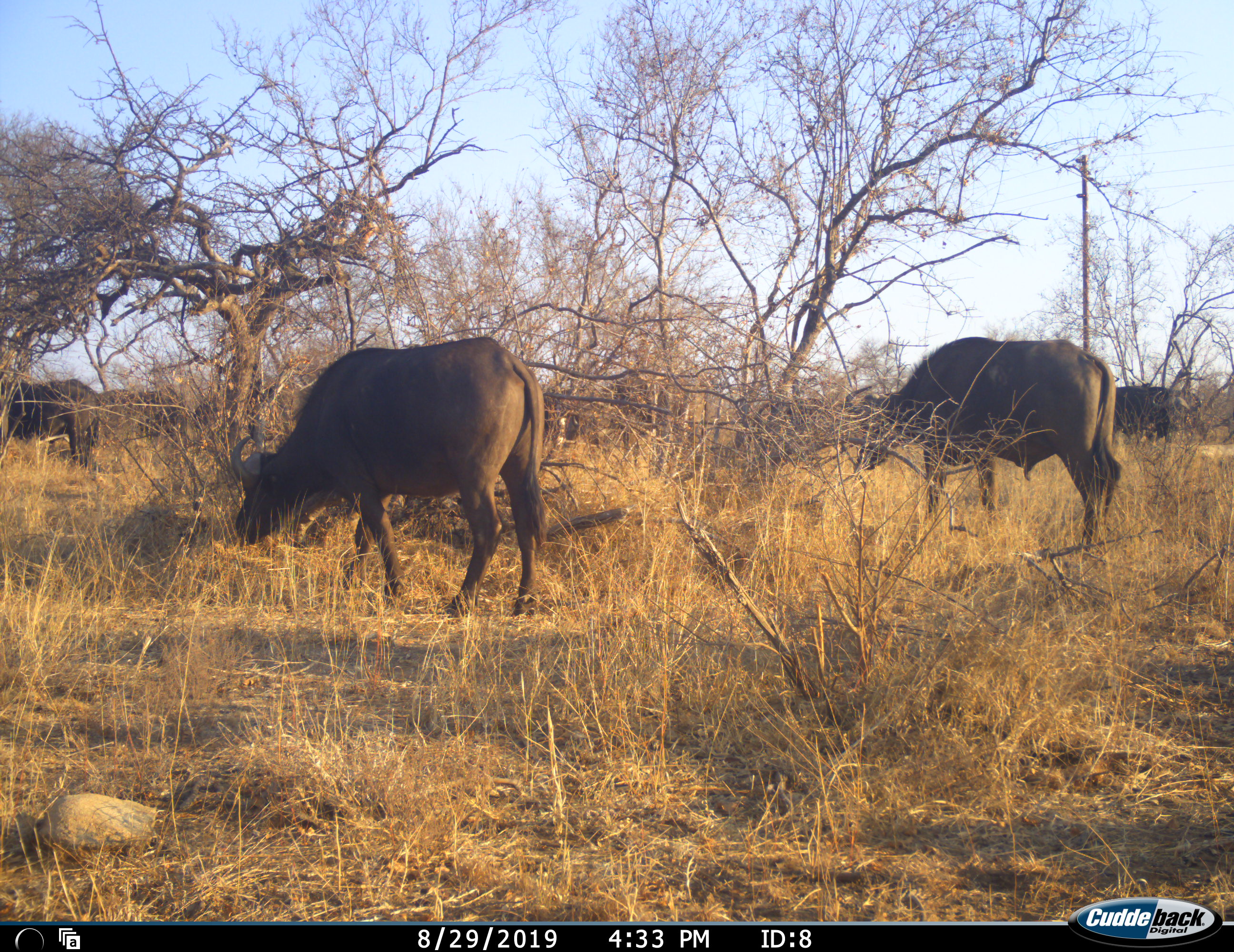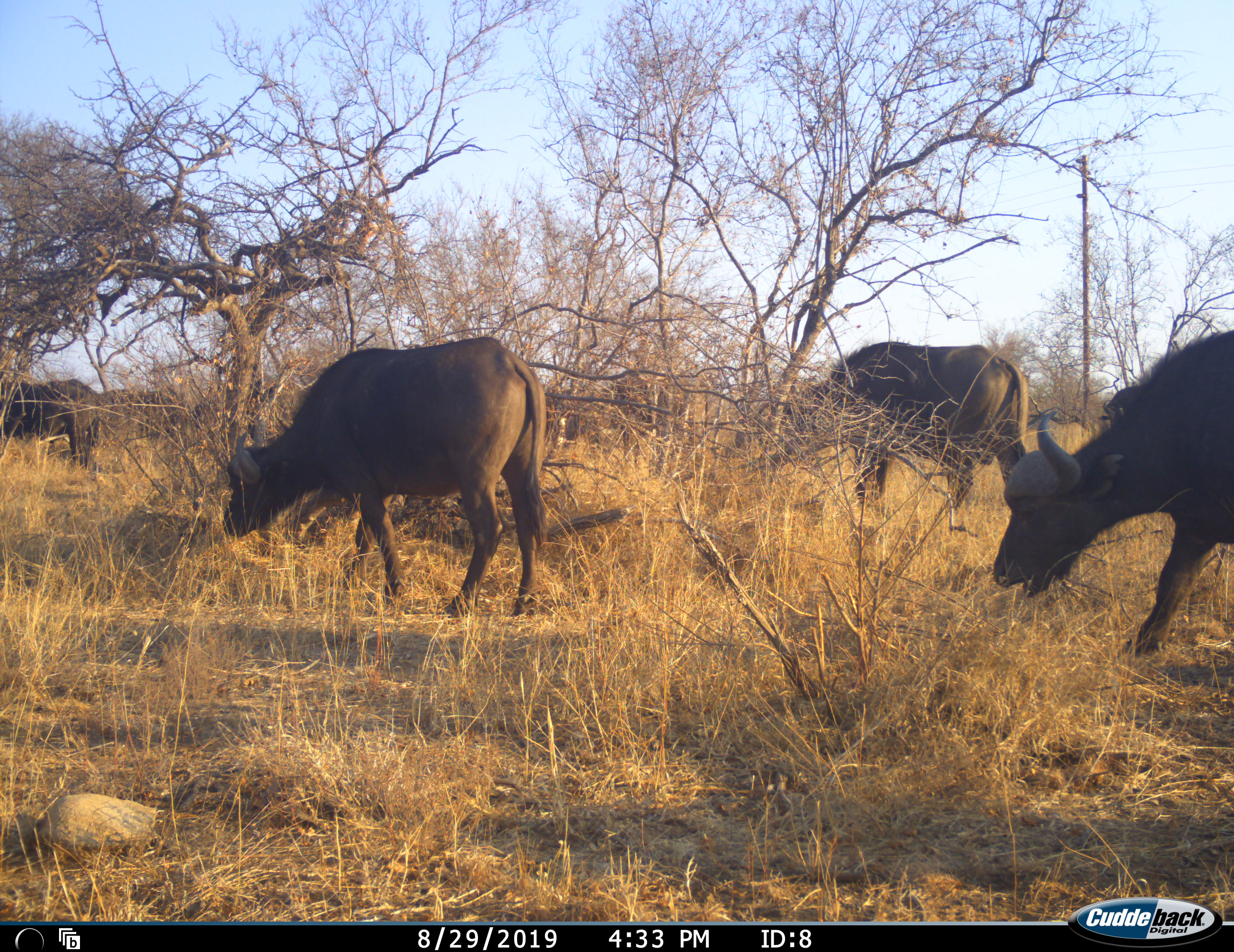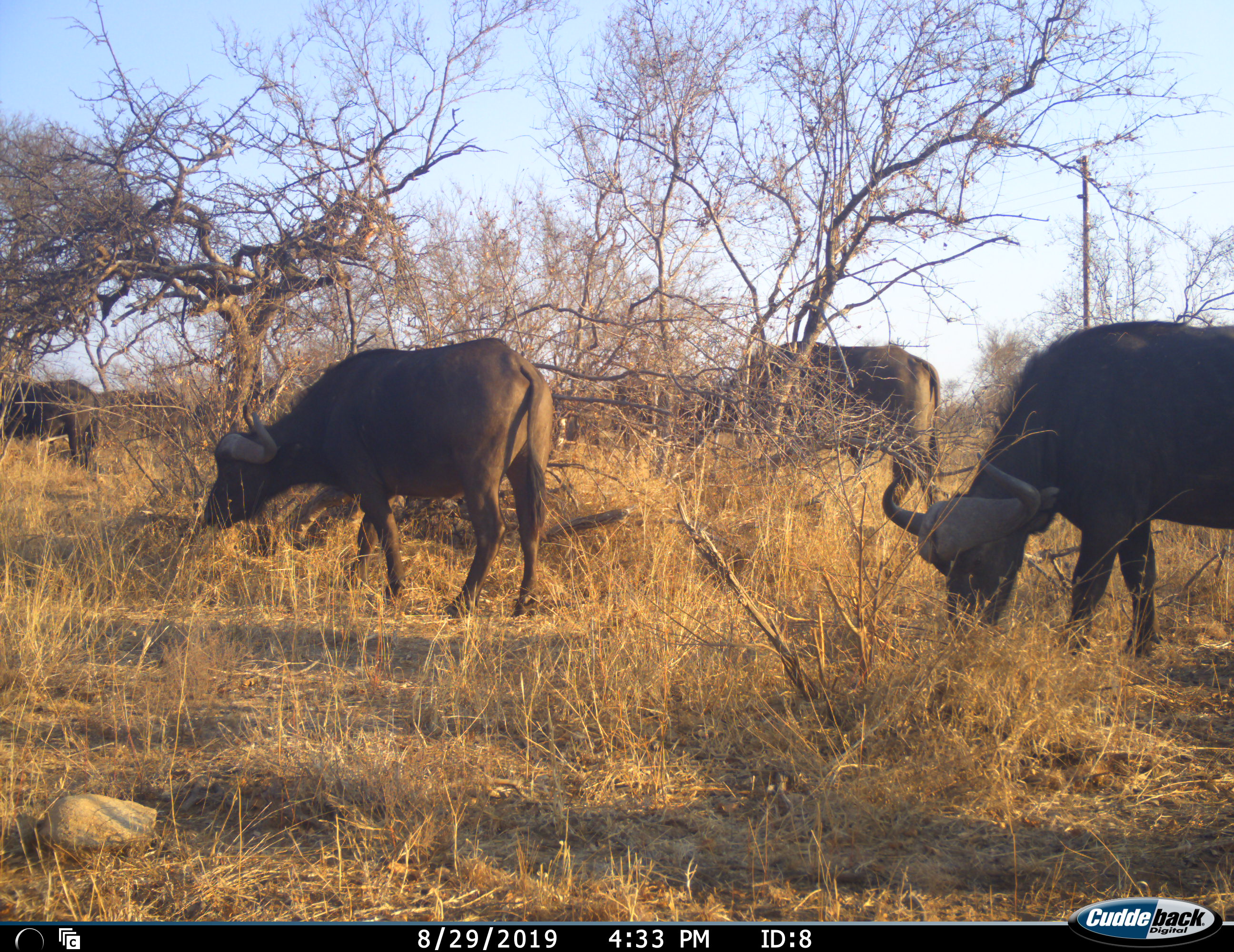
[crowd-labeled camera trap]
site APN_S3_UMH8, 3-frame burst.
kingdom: Animalia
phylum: Chordata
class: Mammalia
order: Artiodactyla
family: Bovidae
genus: Syncerus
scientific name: Syncerus caffer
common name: african buffalo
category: buffalo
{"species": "buffalo (african buffalo) (Syncerus caffer)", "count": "6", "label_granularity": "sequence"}